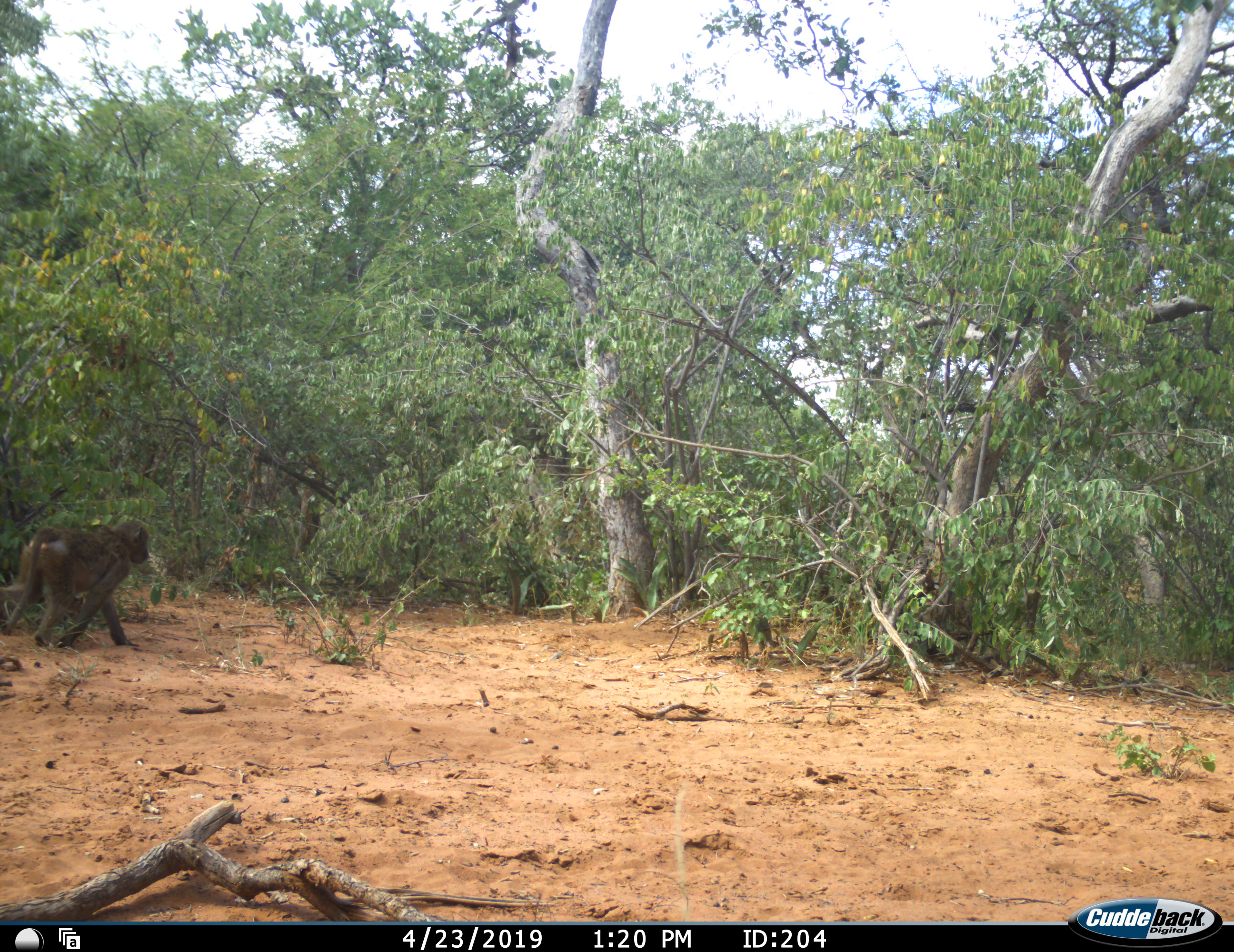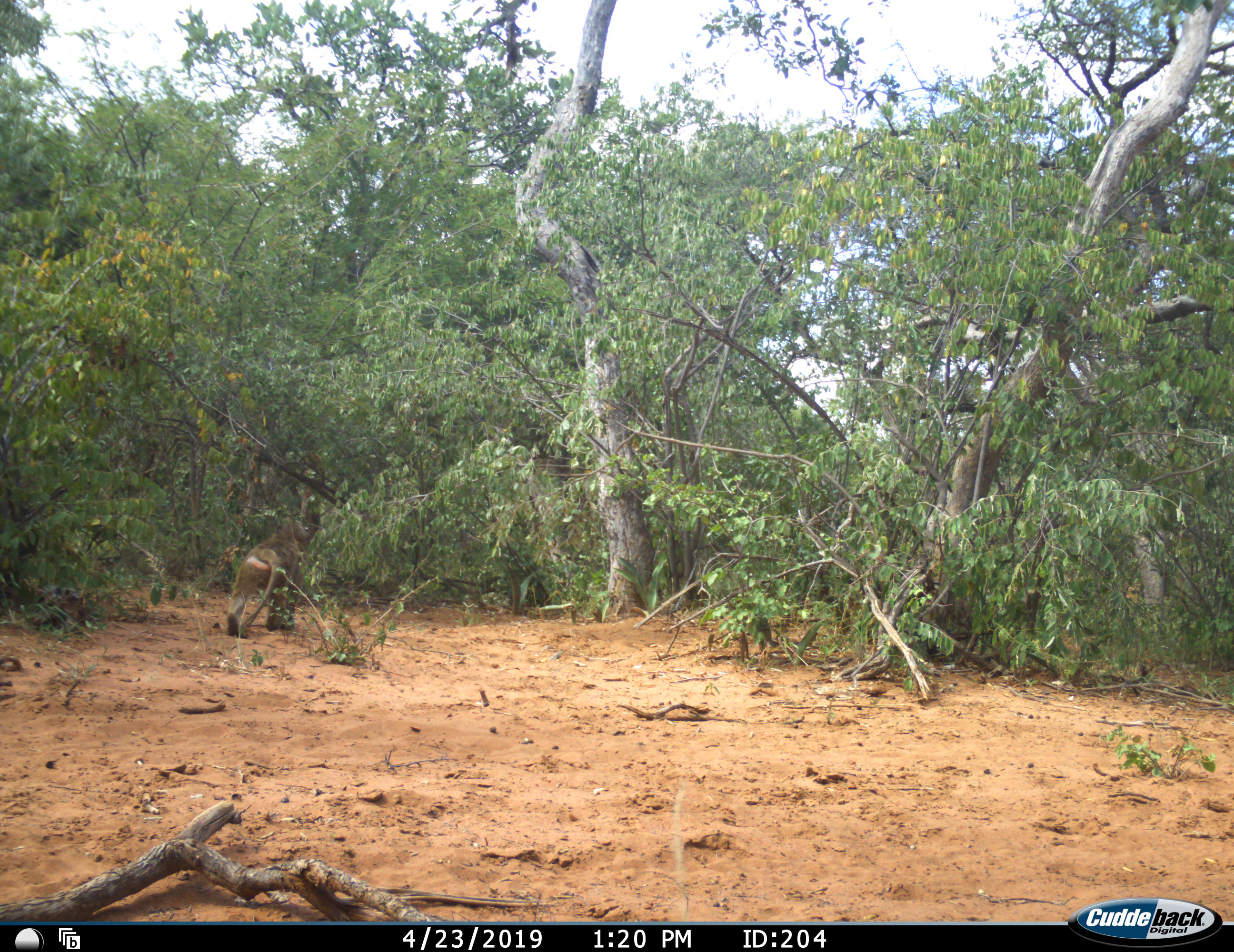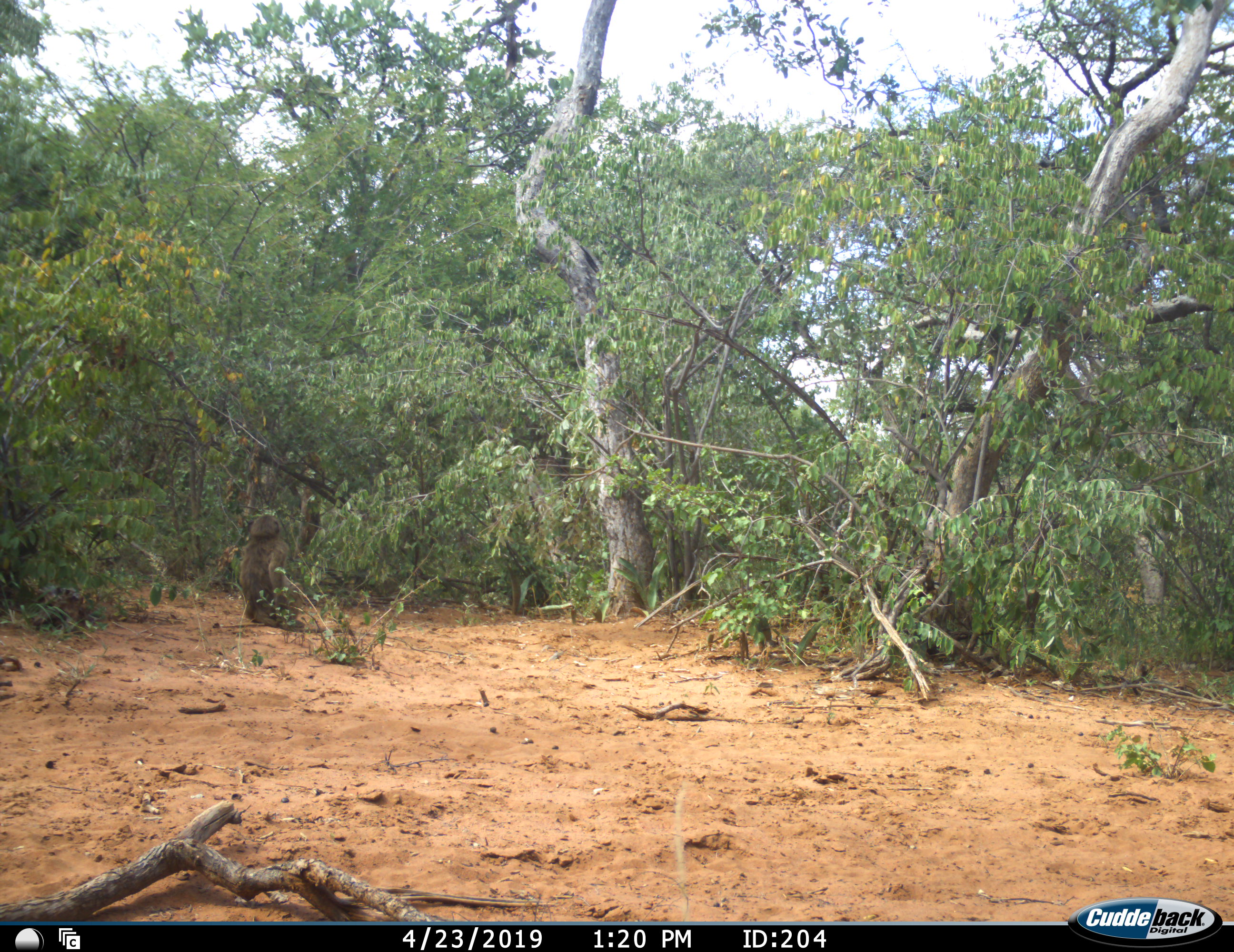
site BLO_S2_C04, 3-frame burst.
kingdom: Animalia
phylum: Chordata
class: Mammalia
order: Primates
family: Cercopithecidae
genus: Papio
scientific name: Papio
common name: baboon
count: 1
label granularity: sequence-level